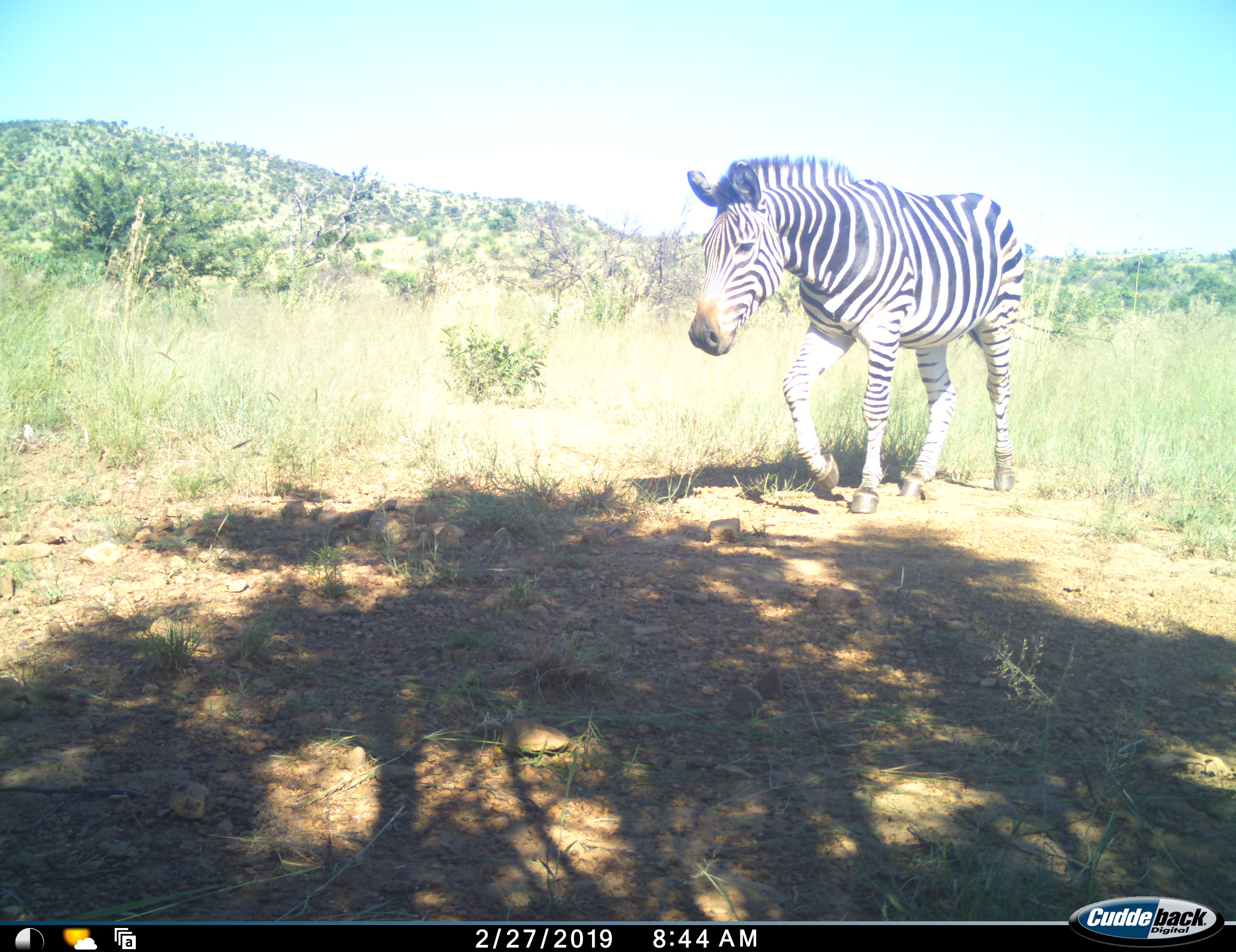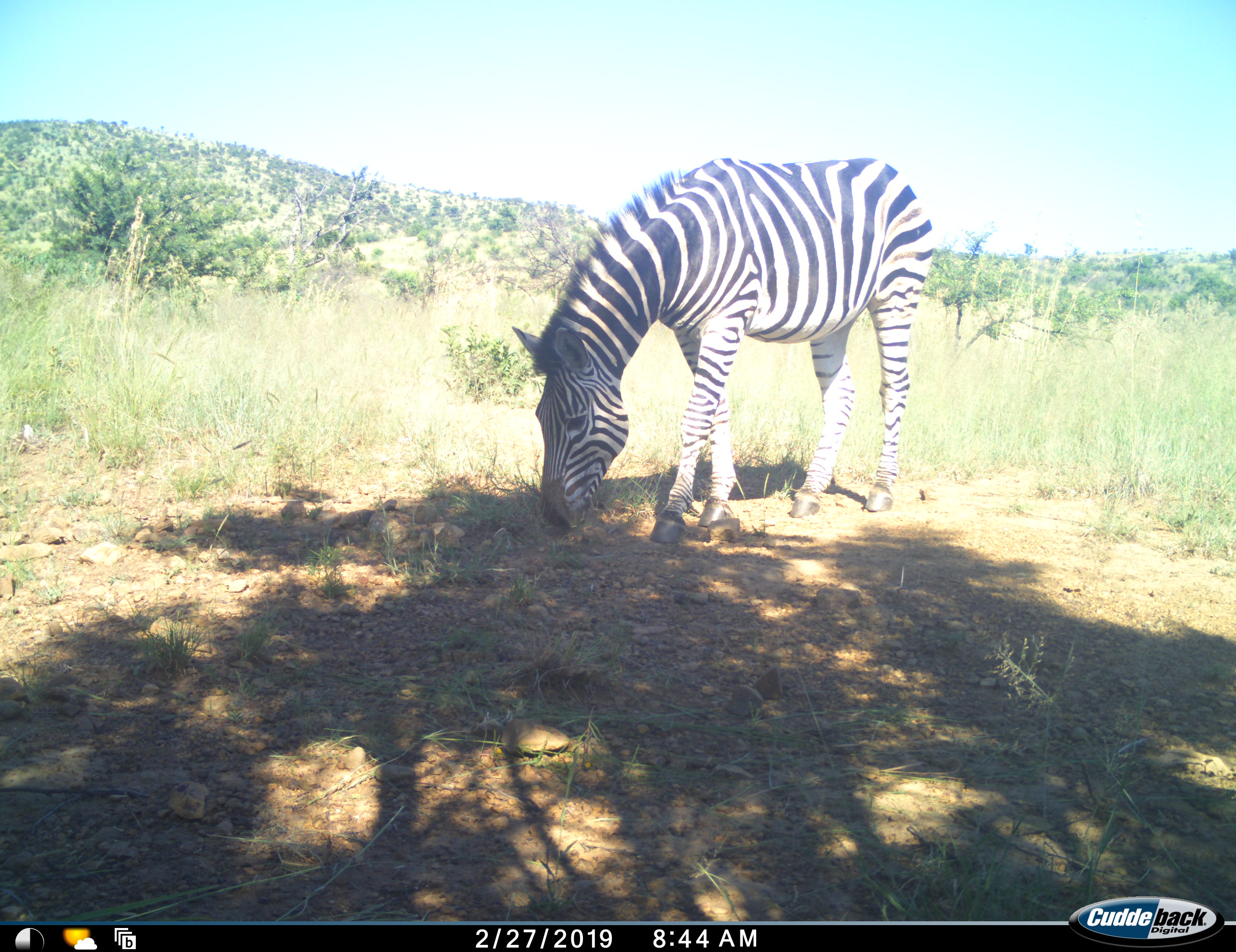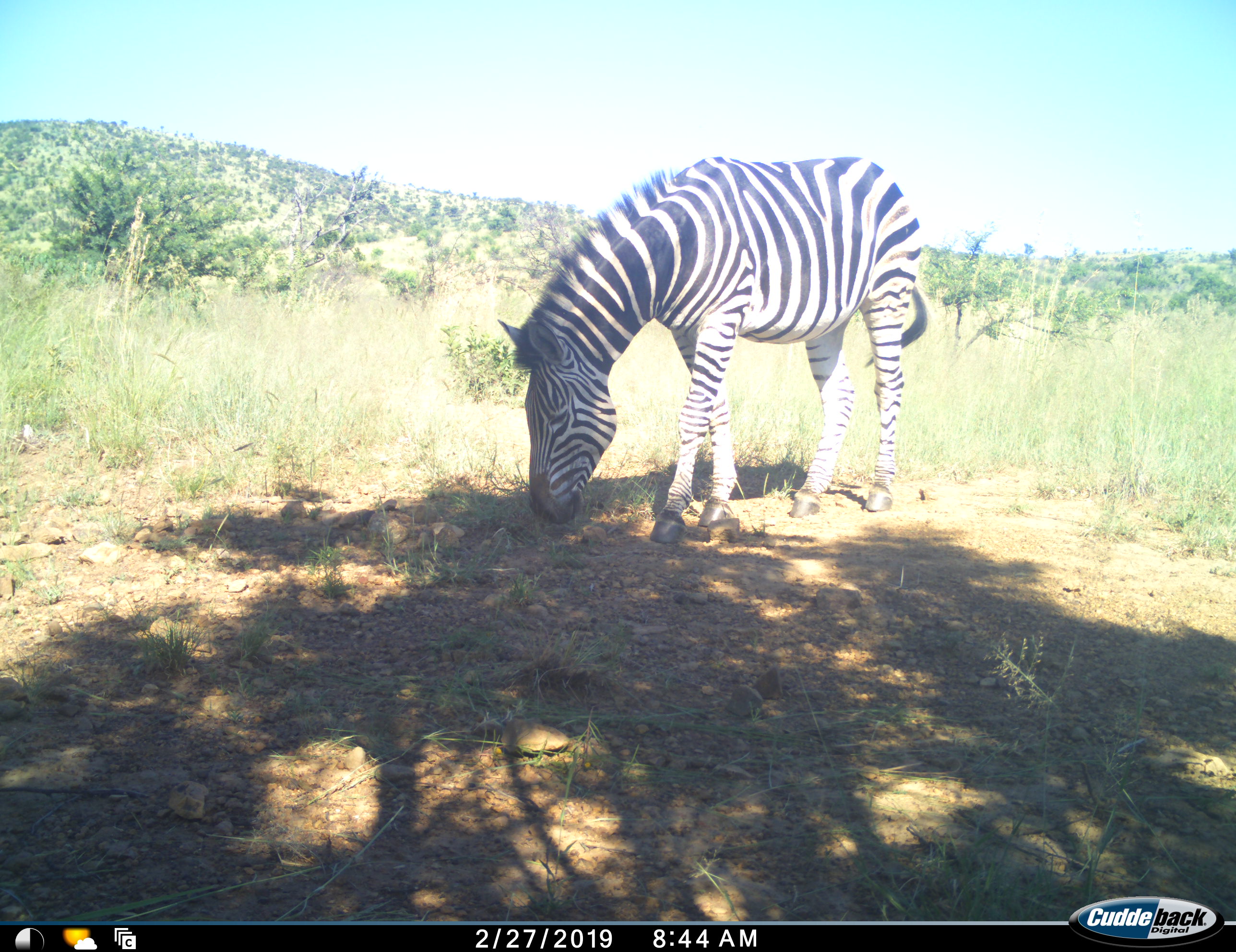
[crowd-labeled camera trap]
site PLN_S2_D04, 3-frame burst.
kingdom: Animalia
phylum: Chordata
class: Mammalia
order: Perissodactyla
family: Equidae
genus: Equus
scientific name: Equus quagga burchellii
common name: burchell's zebra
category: zebraburchells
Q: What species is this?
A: Zebraburchells (burchell's zebra) (Equus quagga burchellii).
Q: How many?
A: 1.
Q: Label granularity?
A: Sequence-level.